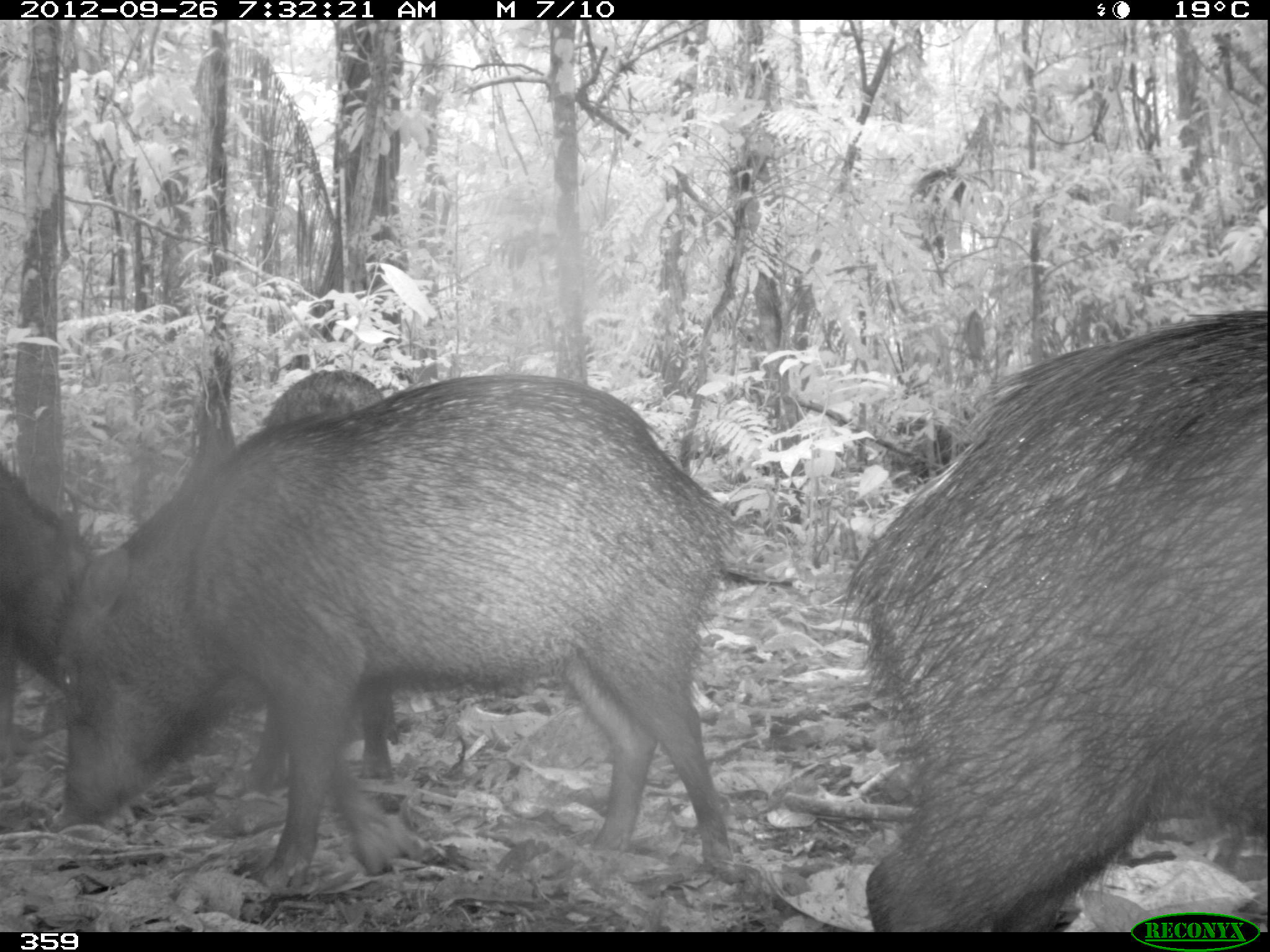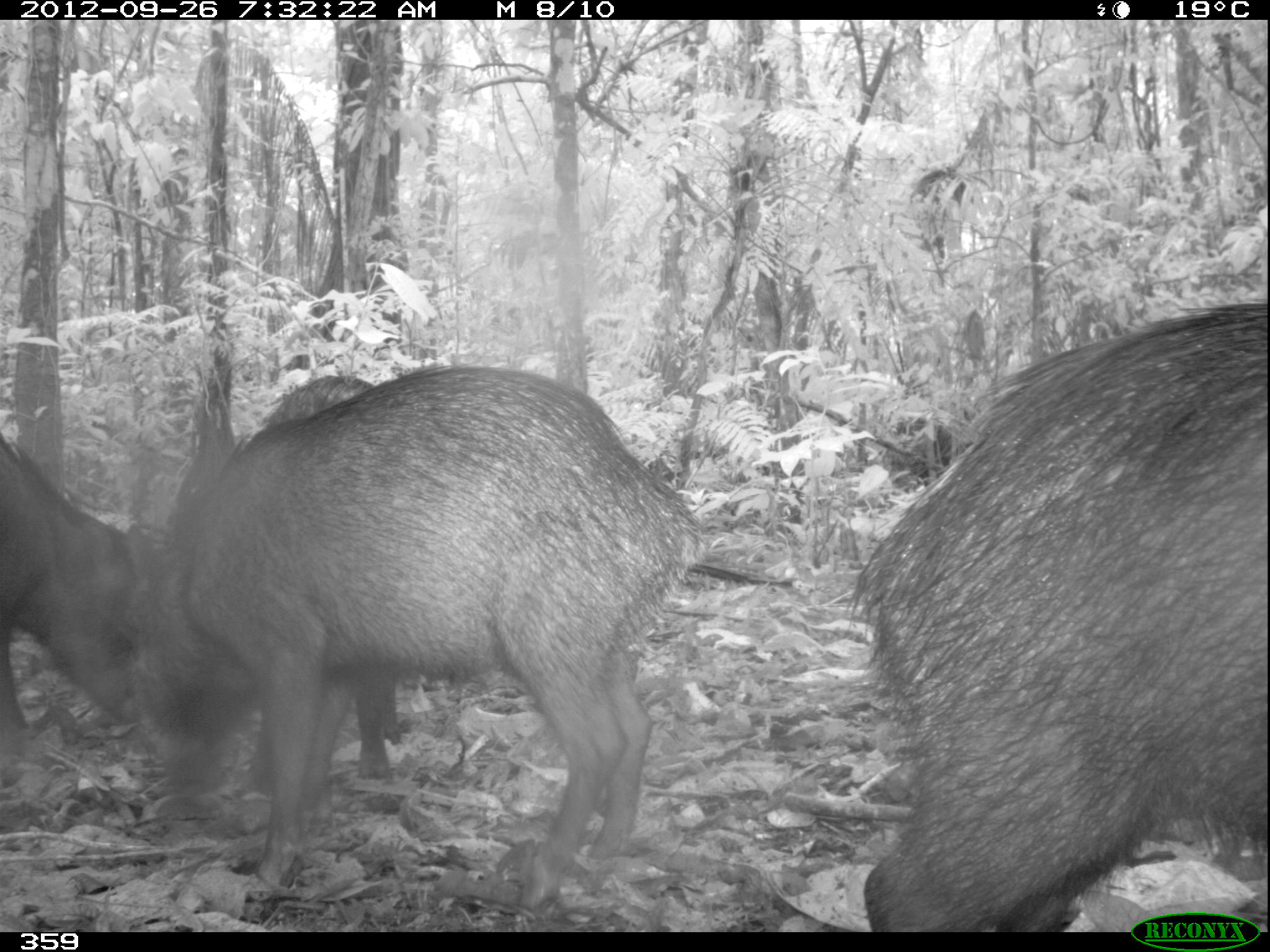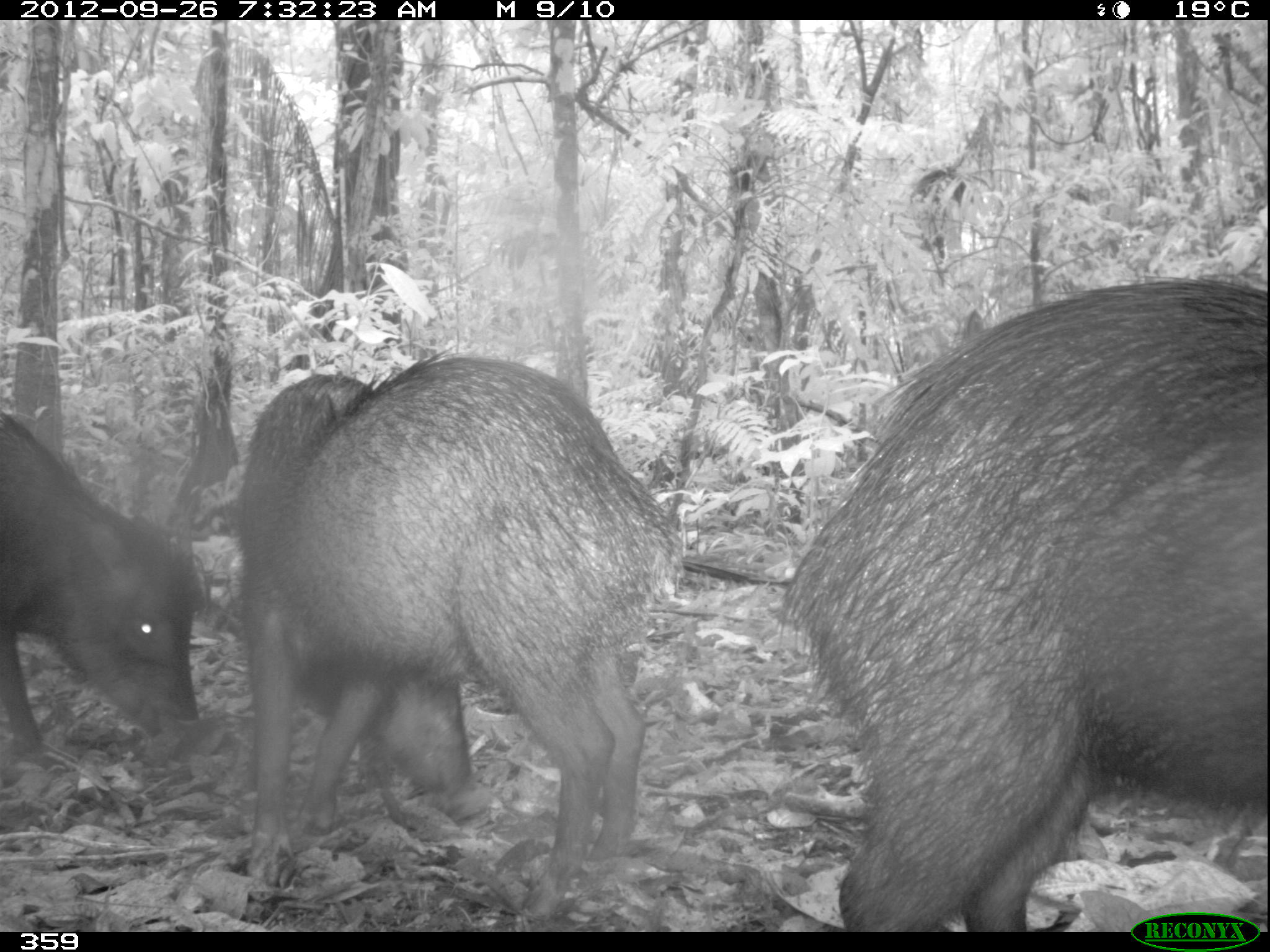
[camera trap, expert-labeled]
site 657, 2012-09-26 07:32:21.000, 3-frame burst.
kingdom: Animalia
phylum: Chordata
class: Mammalia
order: Artiodactyla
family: Tayassuidae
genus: Tayassu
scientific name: Tayassu pecari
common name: white-lipped peccary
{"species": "Tayassu pecari (white-lipped peccary)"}